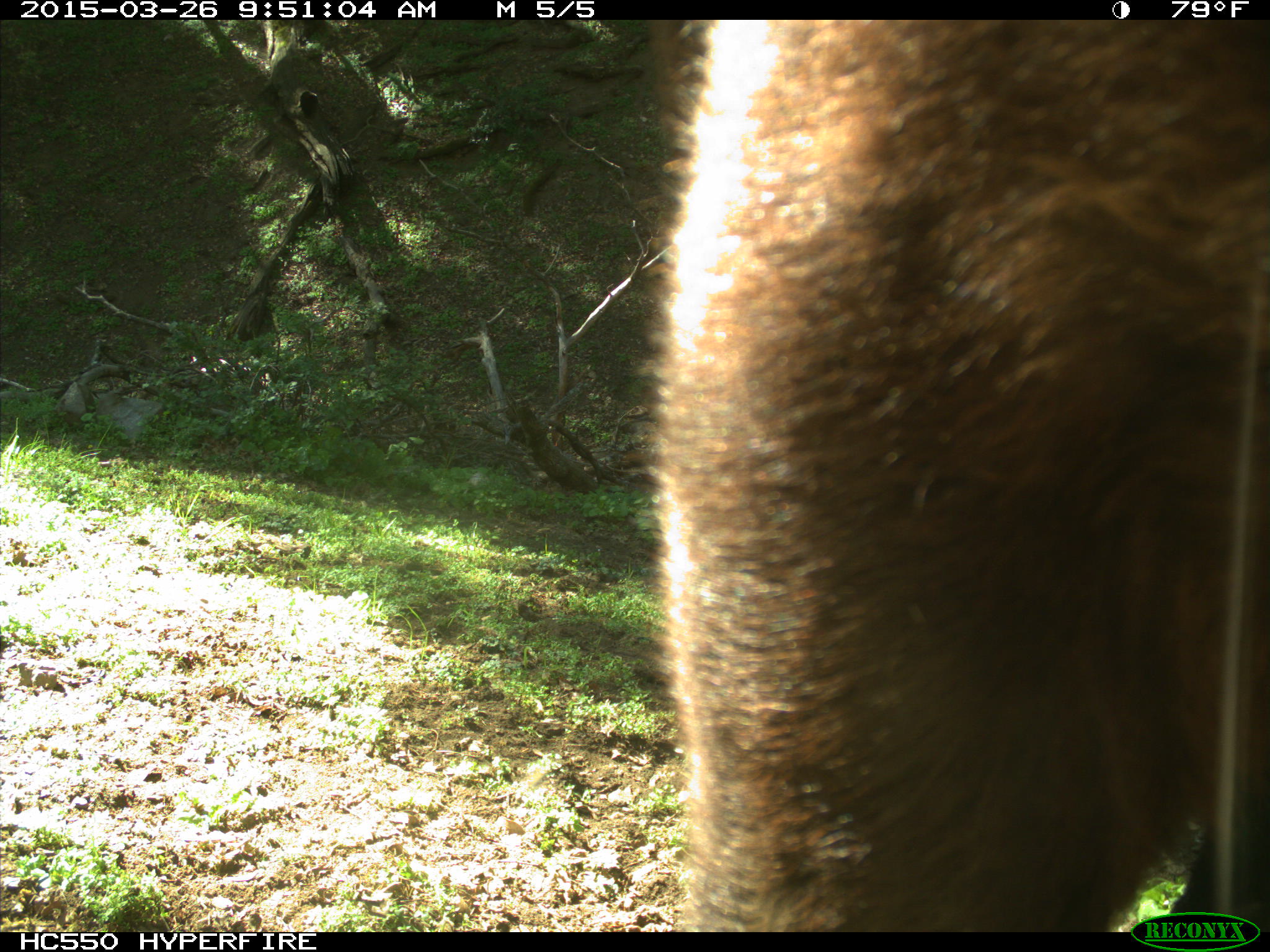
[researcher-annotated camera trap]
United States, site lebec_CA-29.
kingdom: Animalia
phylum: Chordata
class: Mammalia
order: Artiodactyla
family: Bovidae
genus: Bos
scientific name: Bos taurus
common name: domestic cow